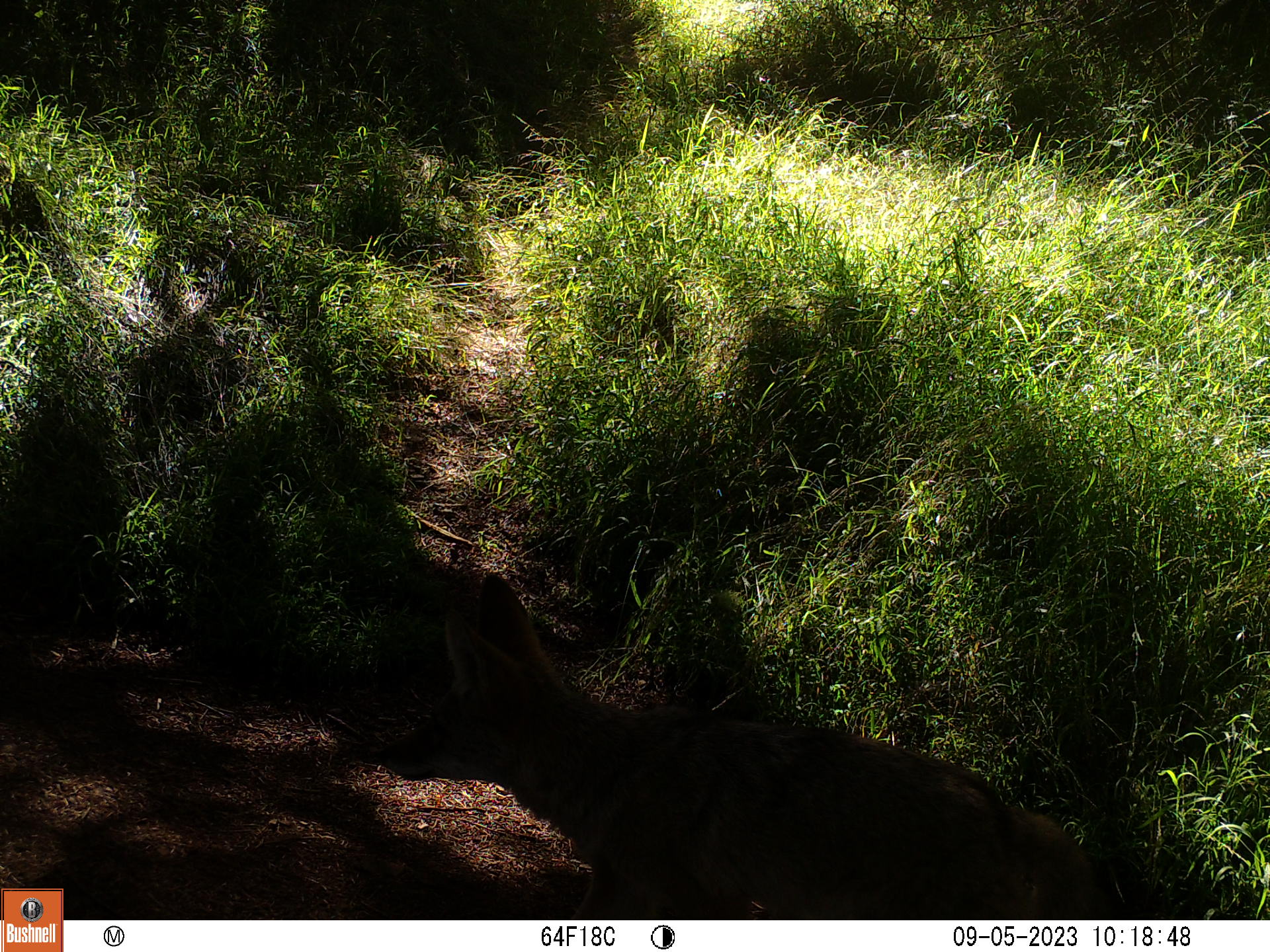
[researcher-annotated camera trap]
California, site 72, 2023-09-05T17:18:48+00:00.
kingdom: Animalia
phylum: Chordata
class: Mammalia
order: Carnivora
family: Canidae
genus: Canis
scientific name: Canis latrans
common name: coyote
Coyote (Canis latrans).